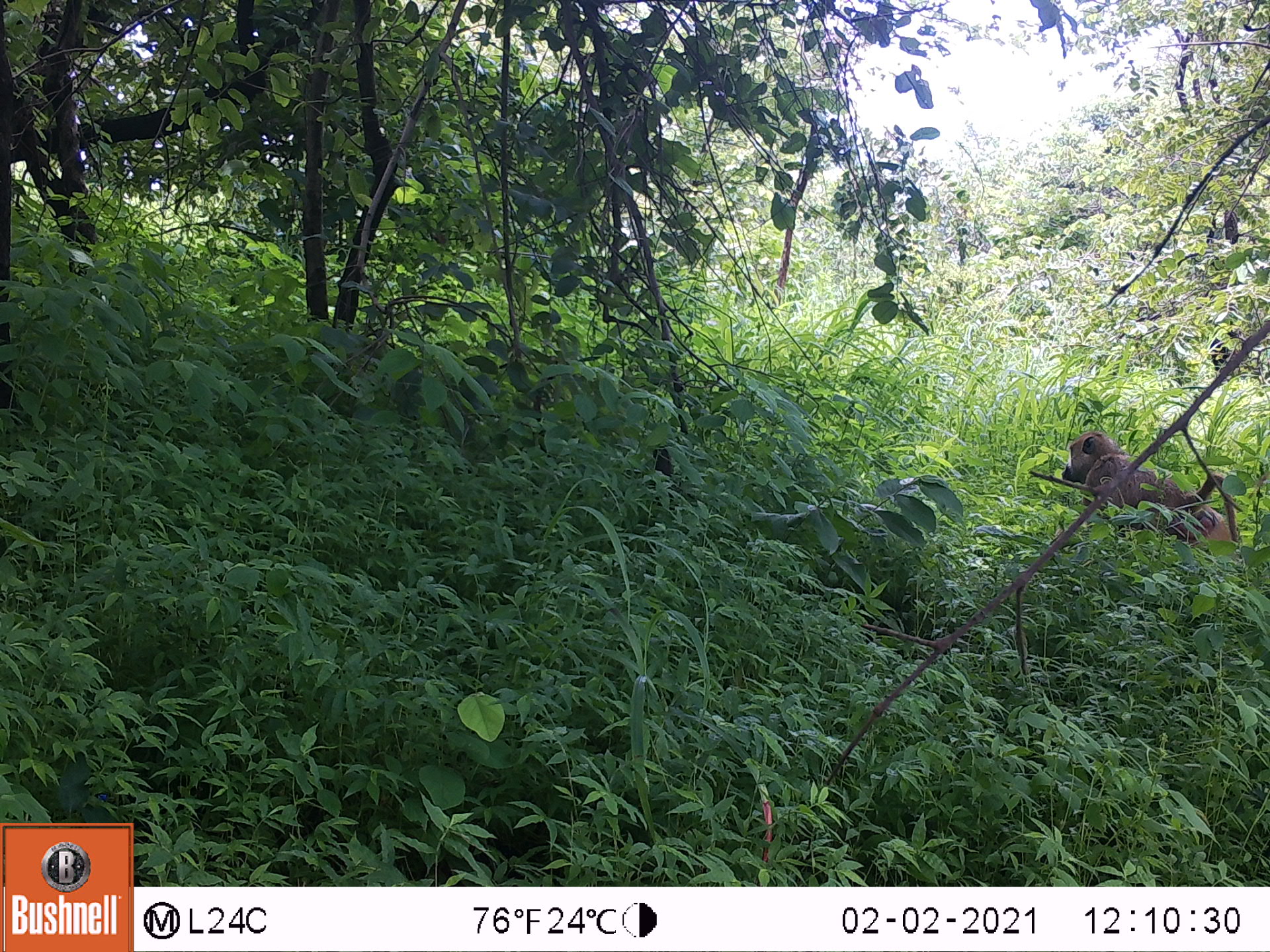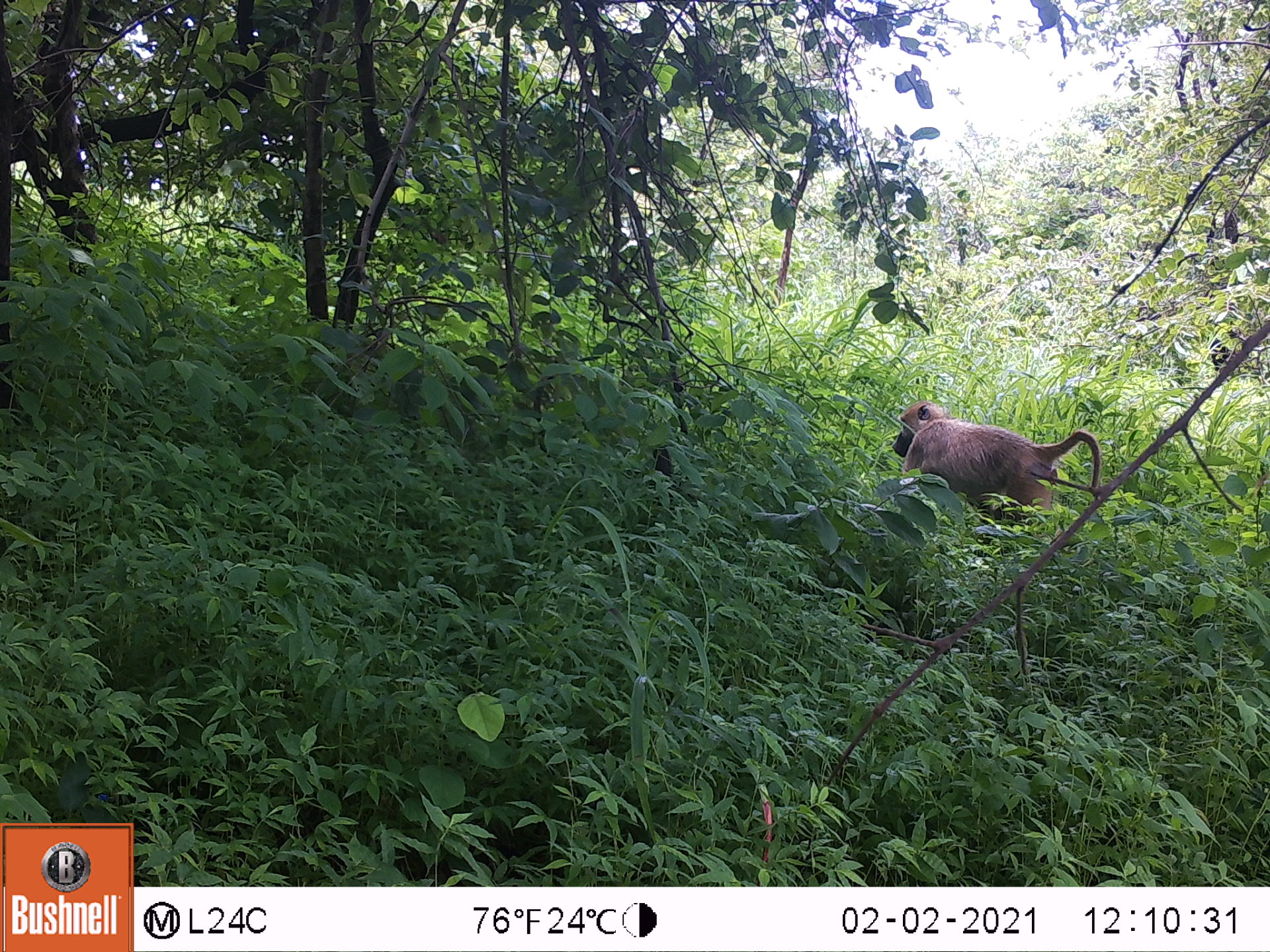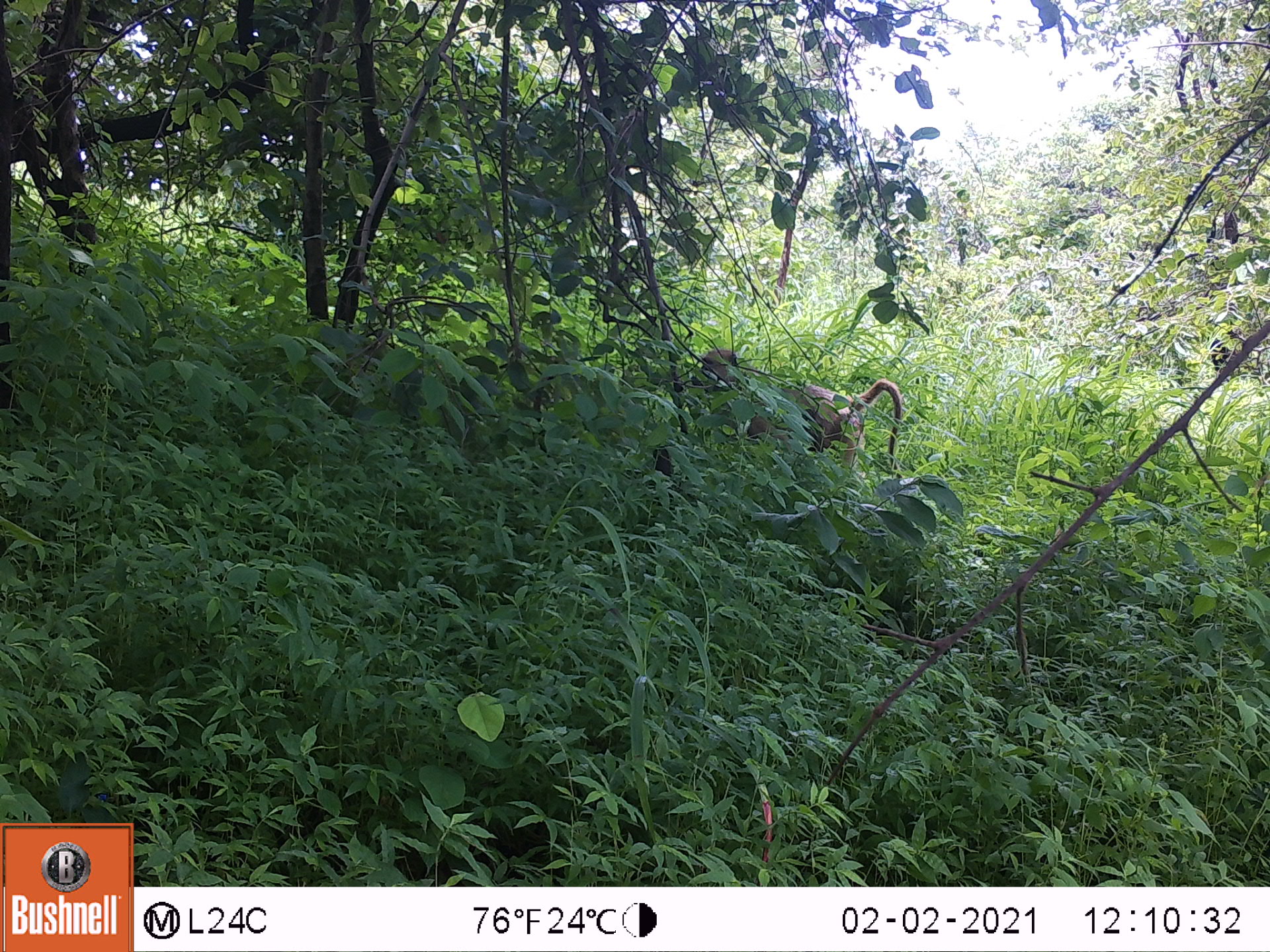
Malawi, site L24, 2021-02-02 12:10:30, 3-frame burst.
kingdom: Animalia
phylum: Chordata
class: Mammalia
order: Primates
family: Cercopithecidae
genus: Papio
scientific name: Papio cynocephalus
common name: yellow baboon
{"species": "yellow baboon (Papio cynocephalus)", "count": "1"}